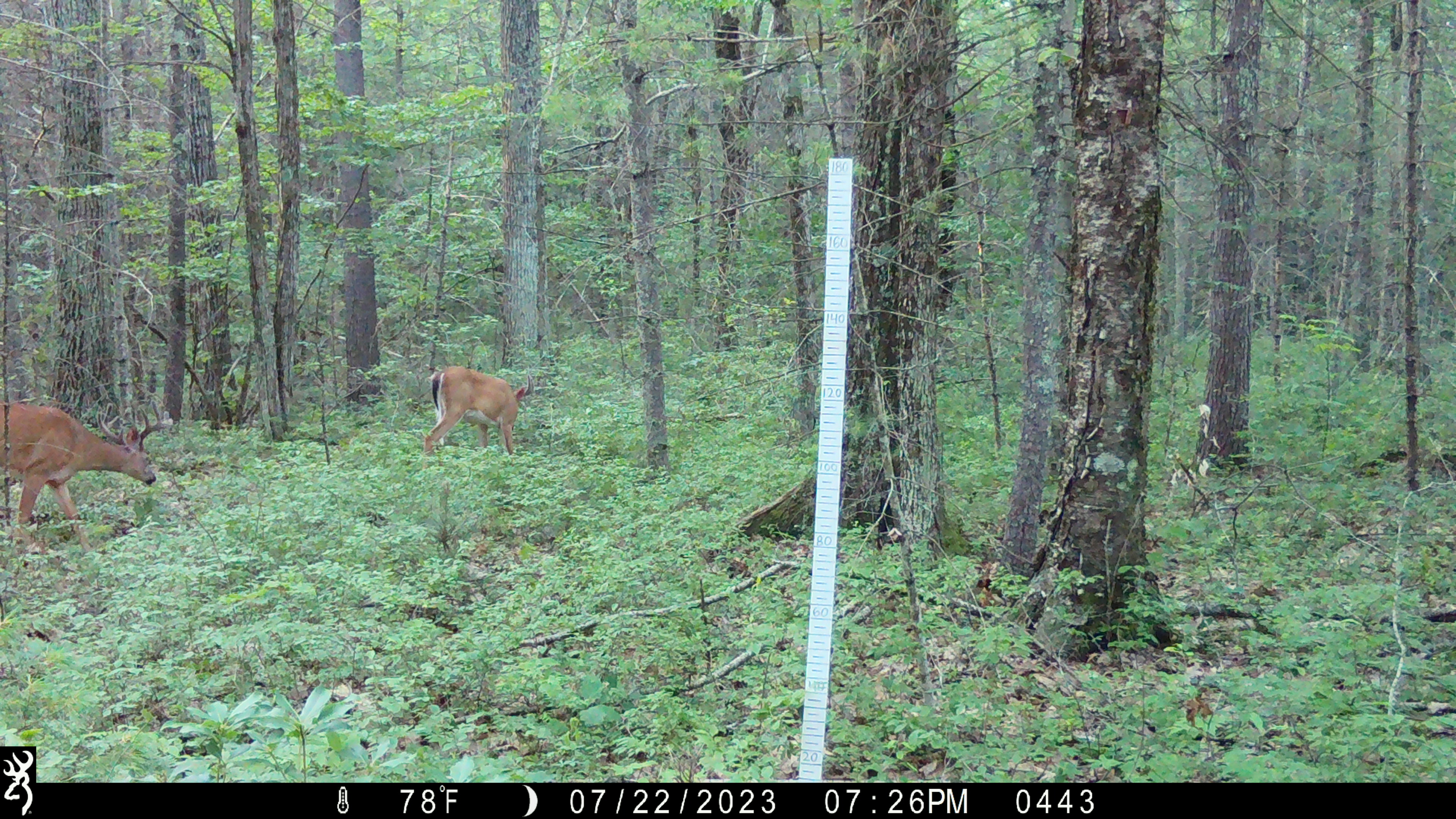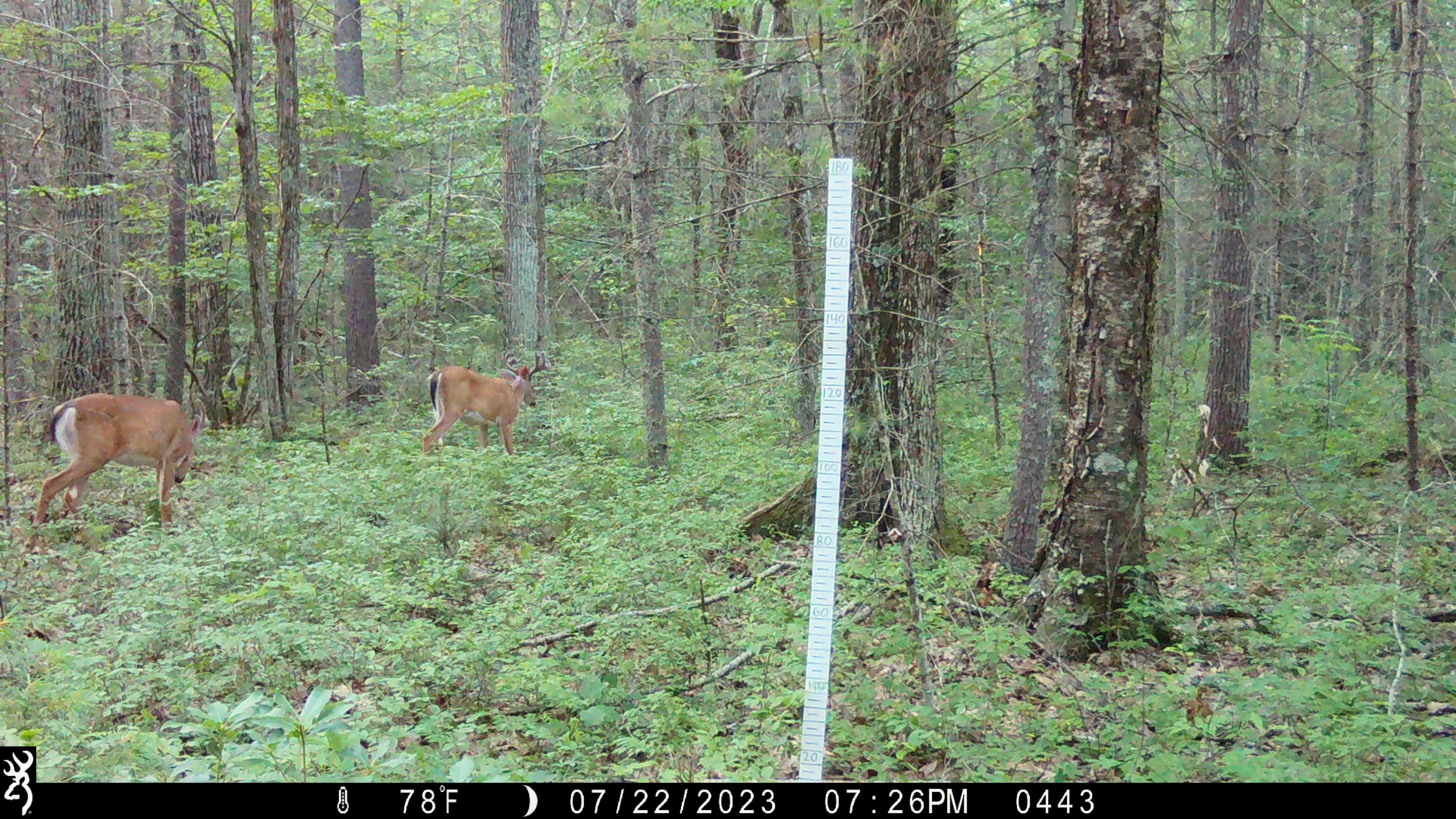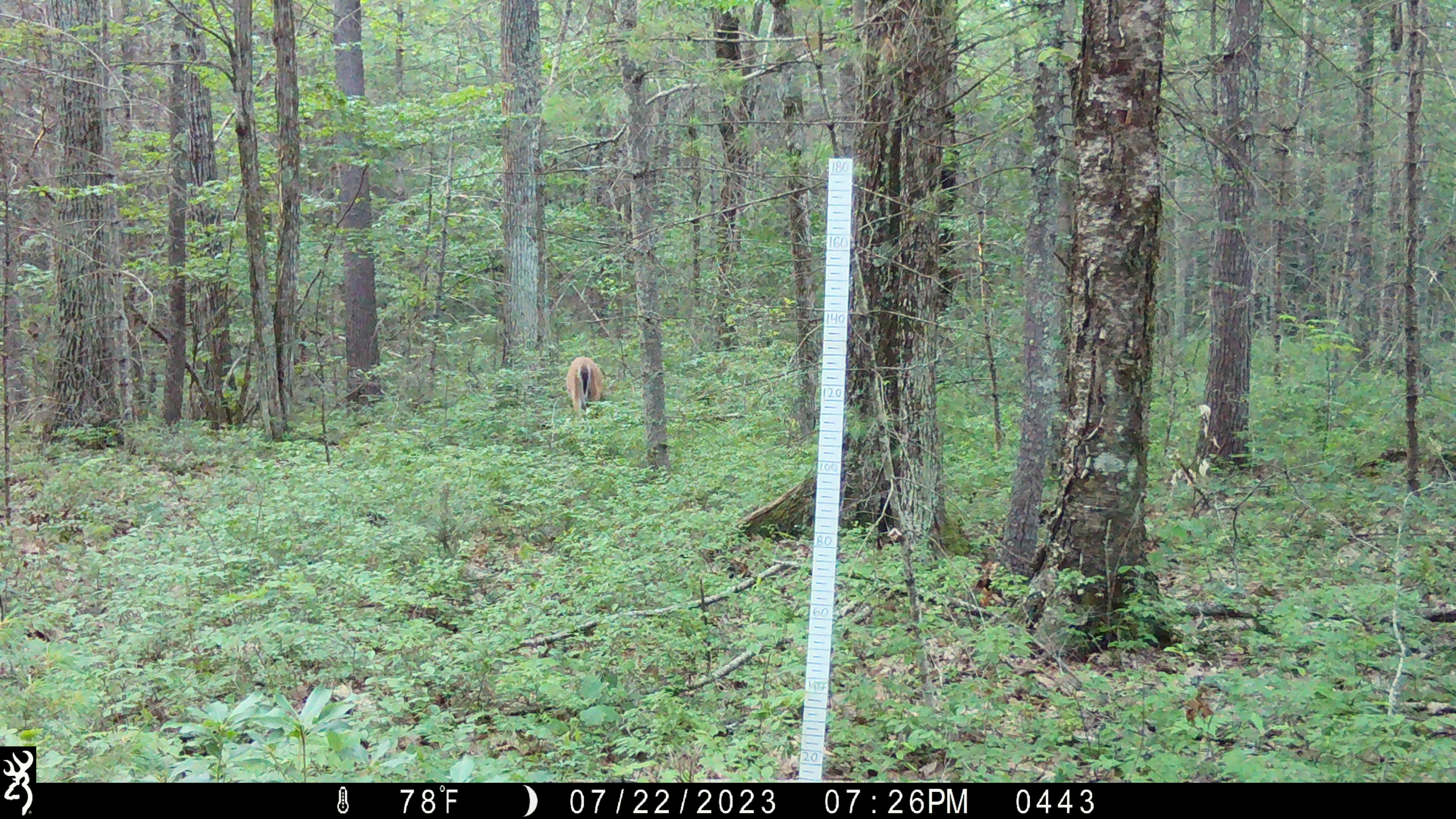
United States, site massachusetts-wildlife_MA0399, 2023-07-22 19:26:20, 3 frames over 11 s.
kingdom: Animalia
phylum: Chordata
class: Mammalia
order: Artiodactyla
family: Cervidae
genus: Odocoileus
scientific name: Odocoileus virginianus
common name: white-tailed deer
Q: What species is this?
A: White-tailed deer (Odocoileus virginianus).